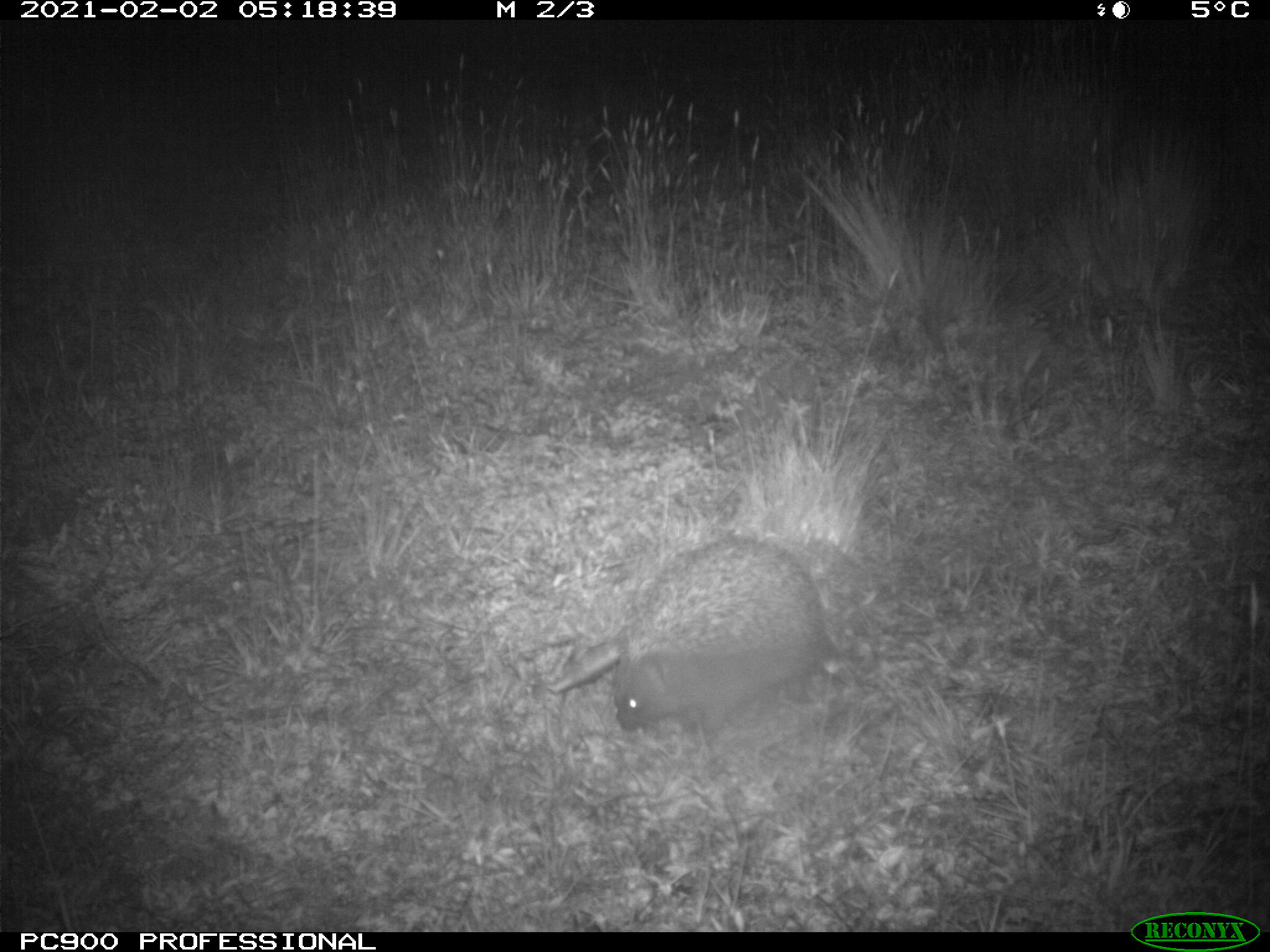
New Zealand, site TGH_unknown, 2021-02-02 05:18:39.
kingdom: Animalia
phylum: Chordata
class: Mammalia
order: Eulipotyphla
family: Erinaceidae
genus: Erinaceus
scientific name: Erinaceus europaeus europaeus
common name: european hedgehog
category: hedgehog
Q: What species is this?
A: Hedgehog (european hedgehog) (Erinaceus europaeus europaeus).